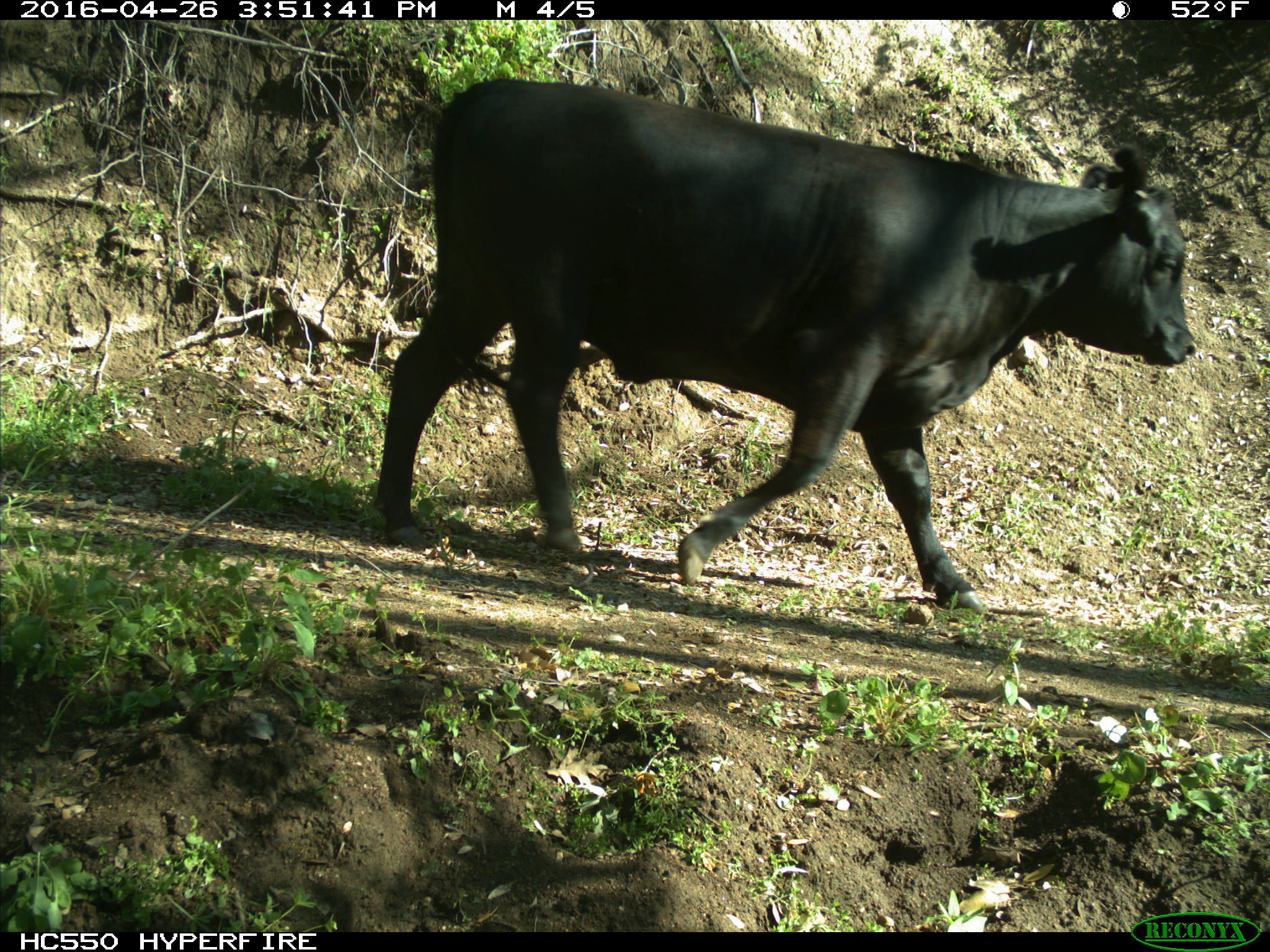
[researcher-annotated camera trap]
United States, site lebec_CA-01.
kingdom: Animalia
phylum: Chordata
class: Mammalia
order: Artiodactyla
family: Bovidae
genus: Bos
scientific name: Bos taurus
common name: domestic cow